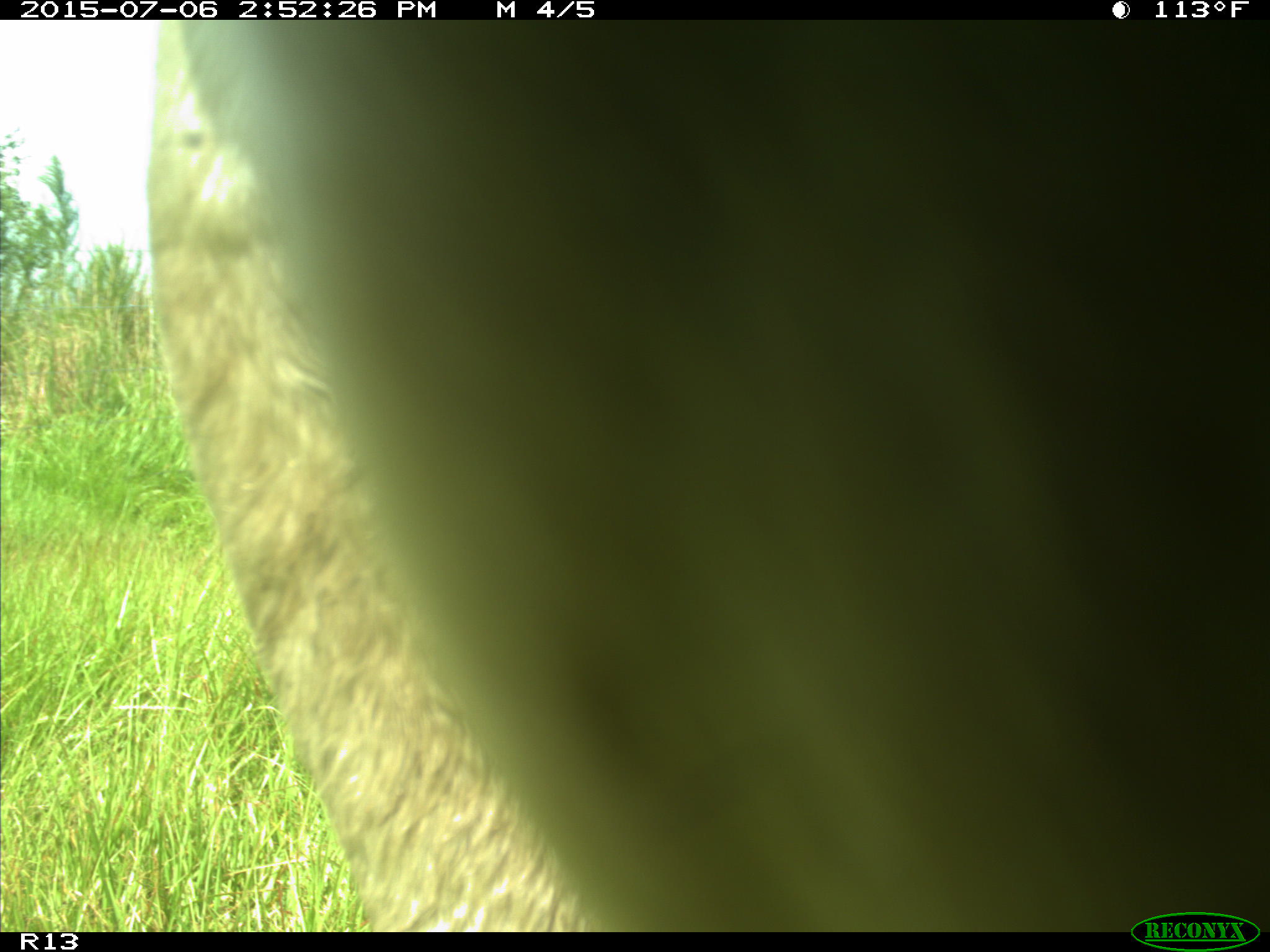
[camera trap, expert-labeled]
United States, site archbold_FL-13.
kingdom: Animalia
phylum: Chordata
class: Mammalia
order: Artiodactyla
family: Bovidae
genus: Bos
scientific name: Bos taurus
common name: domestic cow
Bos taurus (domestic cow).